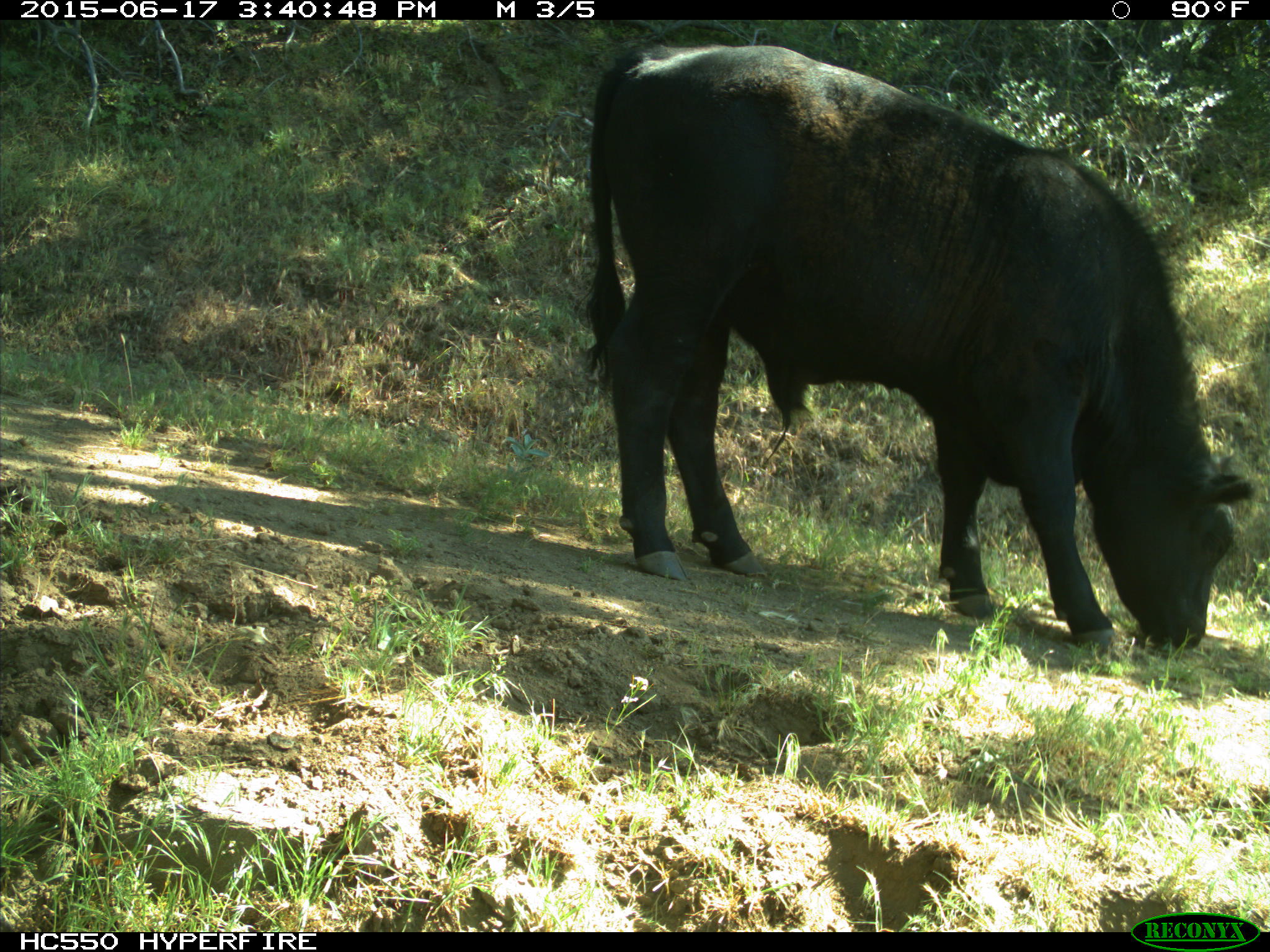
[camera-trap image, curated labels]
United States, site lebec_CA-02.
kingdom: Animalia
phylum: Chordata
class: Mammalia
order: Artiodactyla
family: Bovidae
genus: Bos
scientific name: Bos taurus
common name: domestic cow